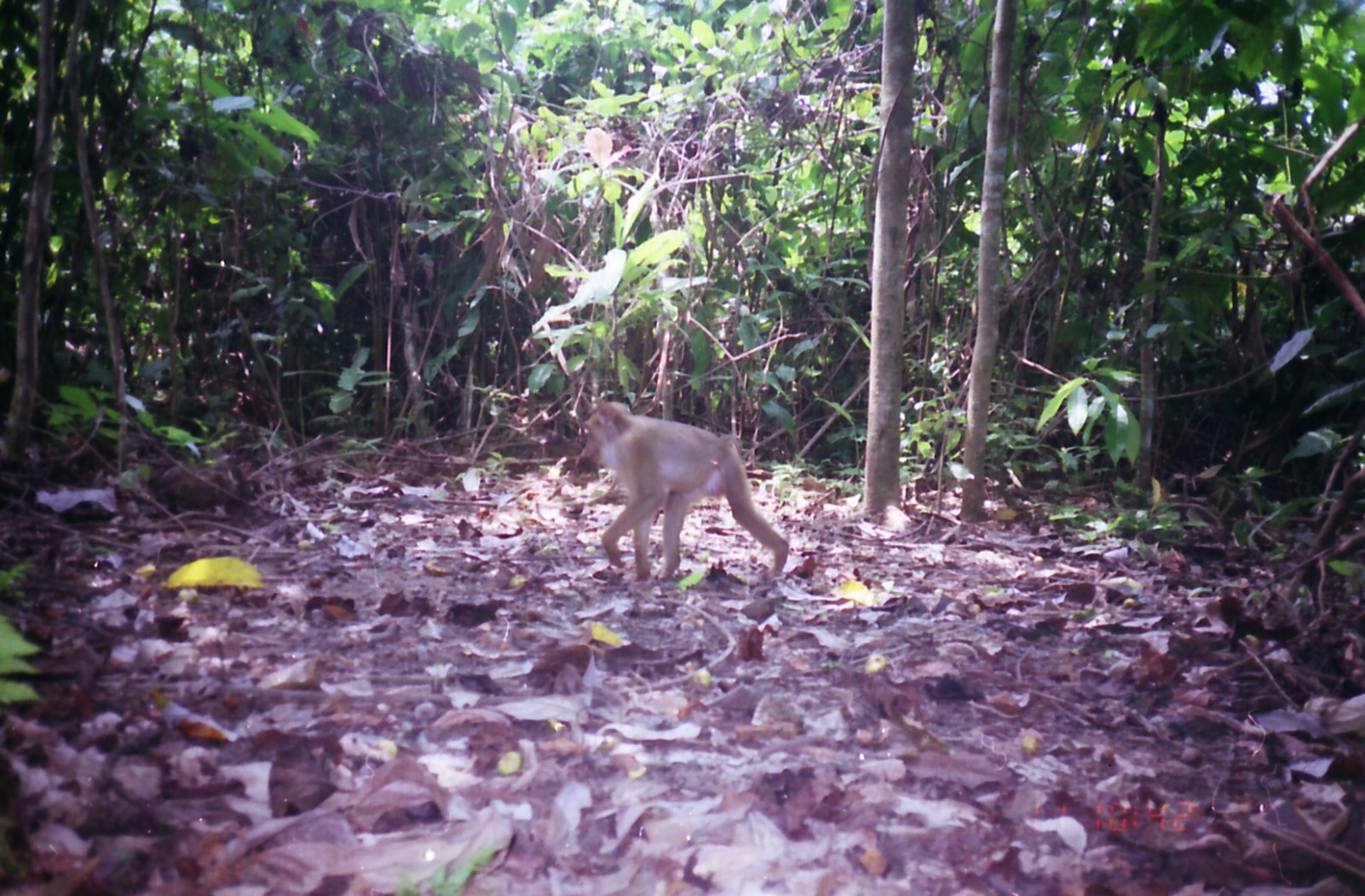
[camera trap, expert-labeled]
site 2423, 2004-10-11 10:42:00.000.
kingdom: Animalia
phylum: Chordata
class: Mammalia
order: Primates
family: Cercopithecidae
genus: Macaca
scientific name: Macaca nemestrina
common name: southern pig-tailed macaque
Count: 1.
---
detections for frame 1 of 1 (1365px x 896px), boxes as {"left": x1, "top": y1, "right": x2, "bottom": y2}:
macaca nemestrina: {"left": 585, "top": 402, "right": 790, "bottom": 582}